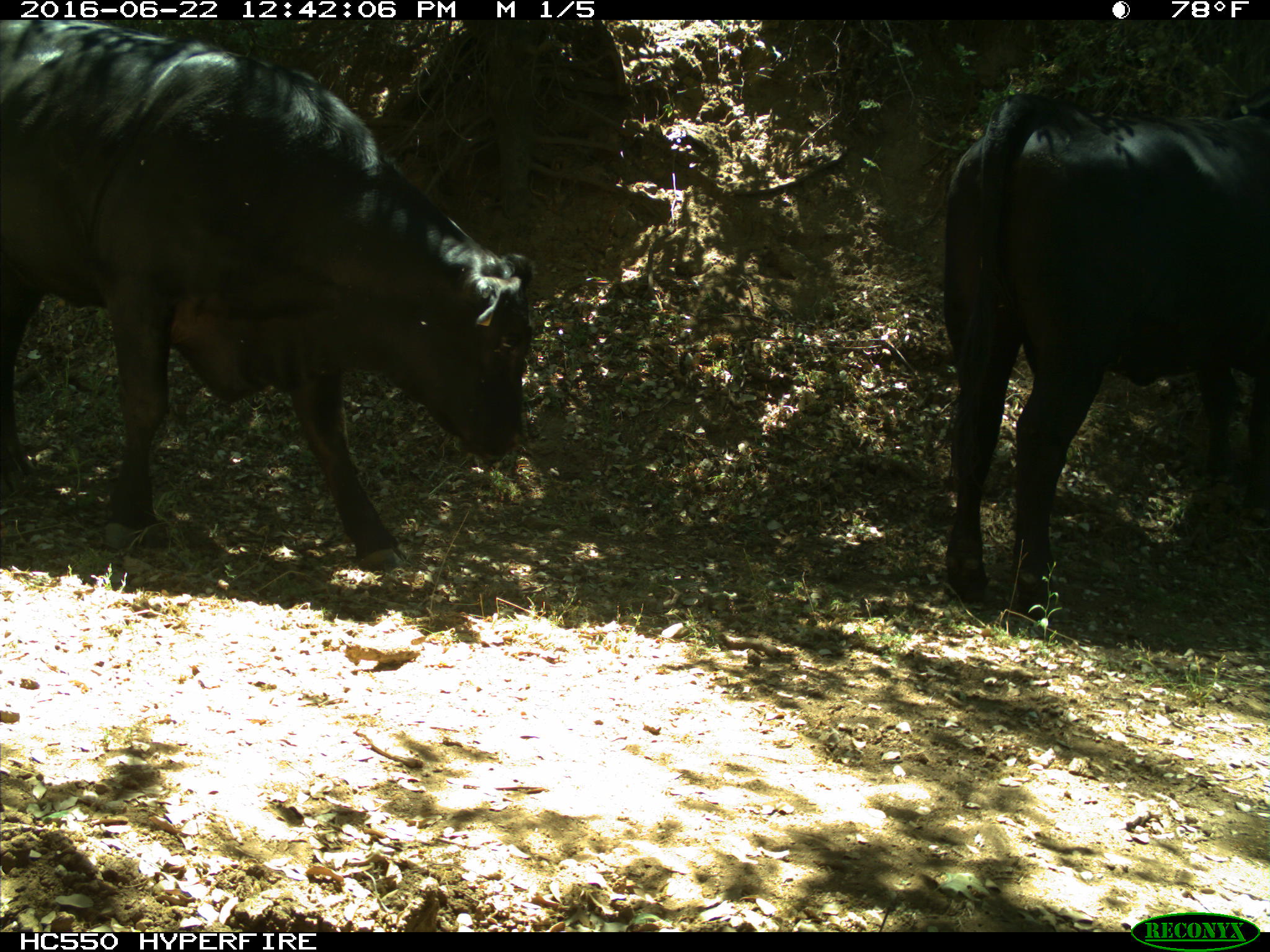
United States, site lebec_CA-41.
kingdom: Animalia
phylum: Chordata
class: Mammalia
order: Artiodactyla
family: Bovidae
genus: Bos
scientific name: Bos taurus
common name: domestic cow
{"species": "Bos taurus (domestic cow)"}